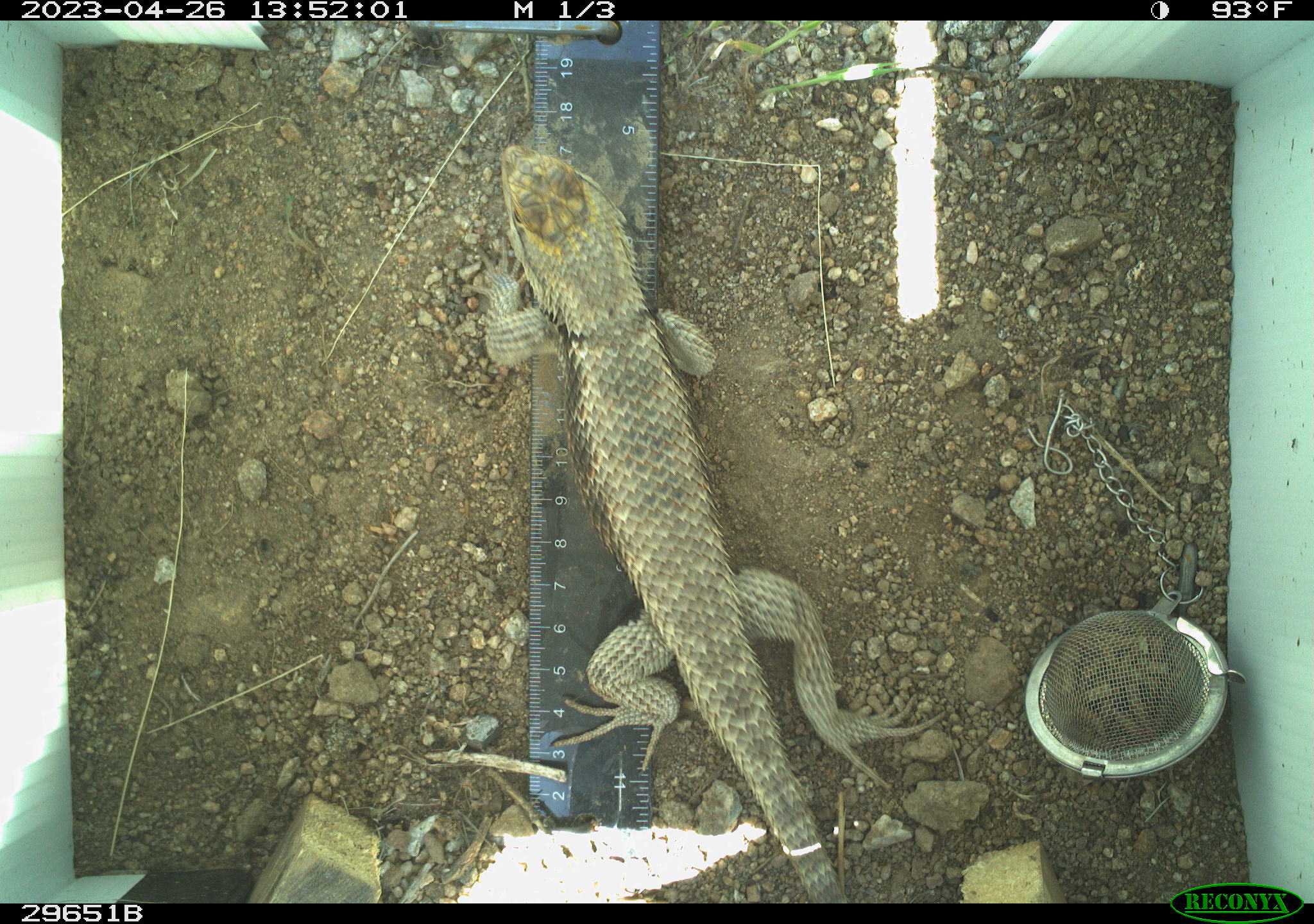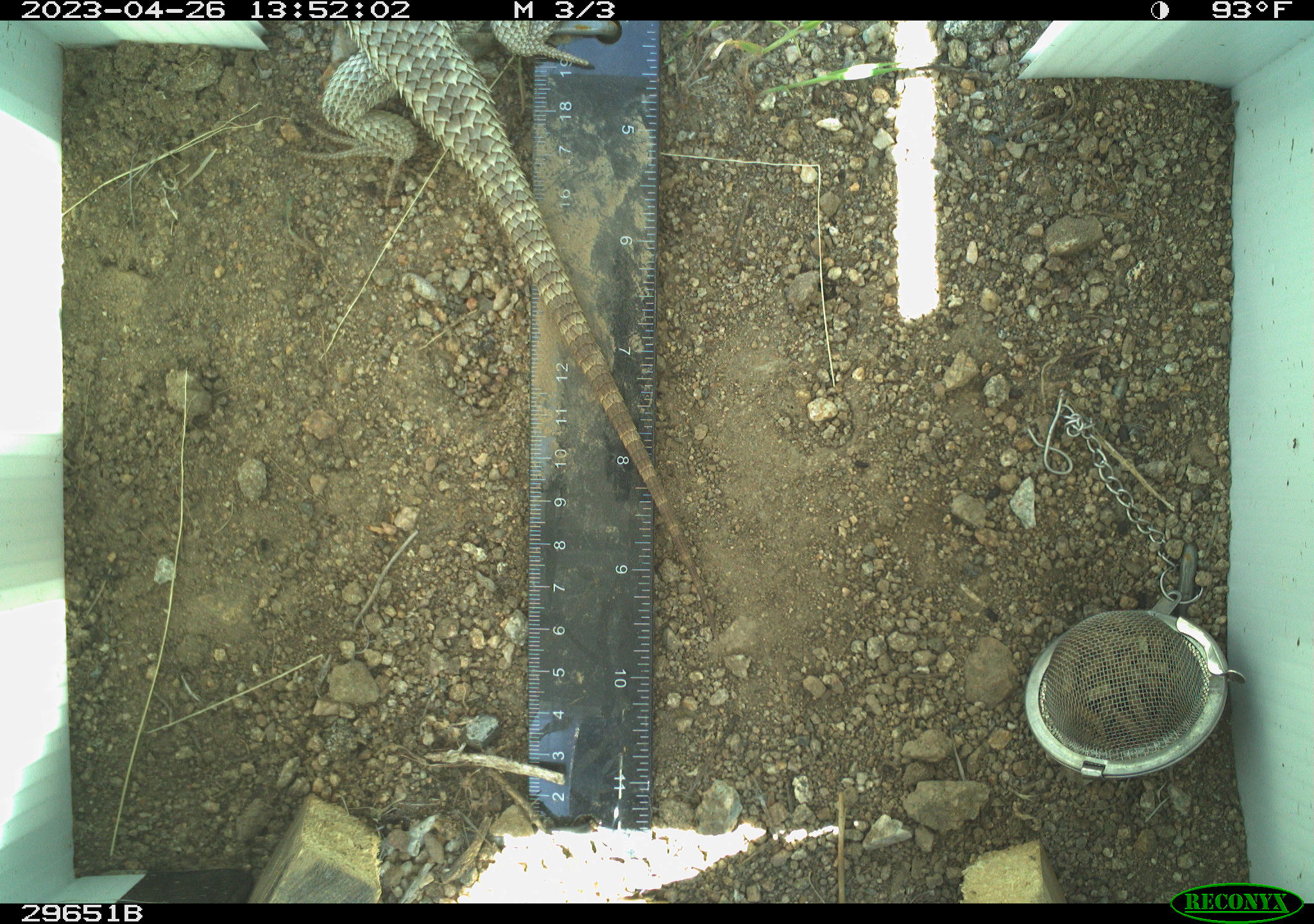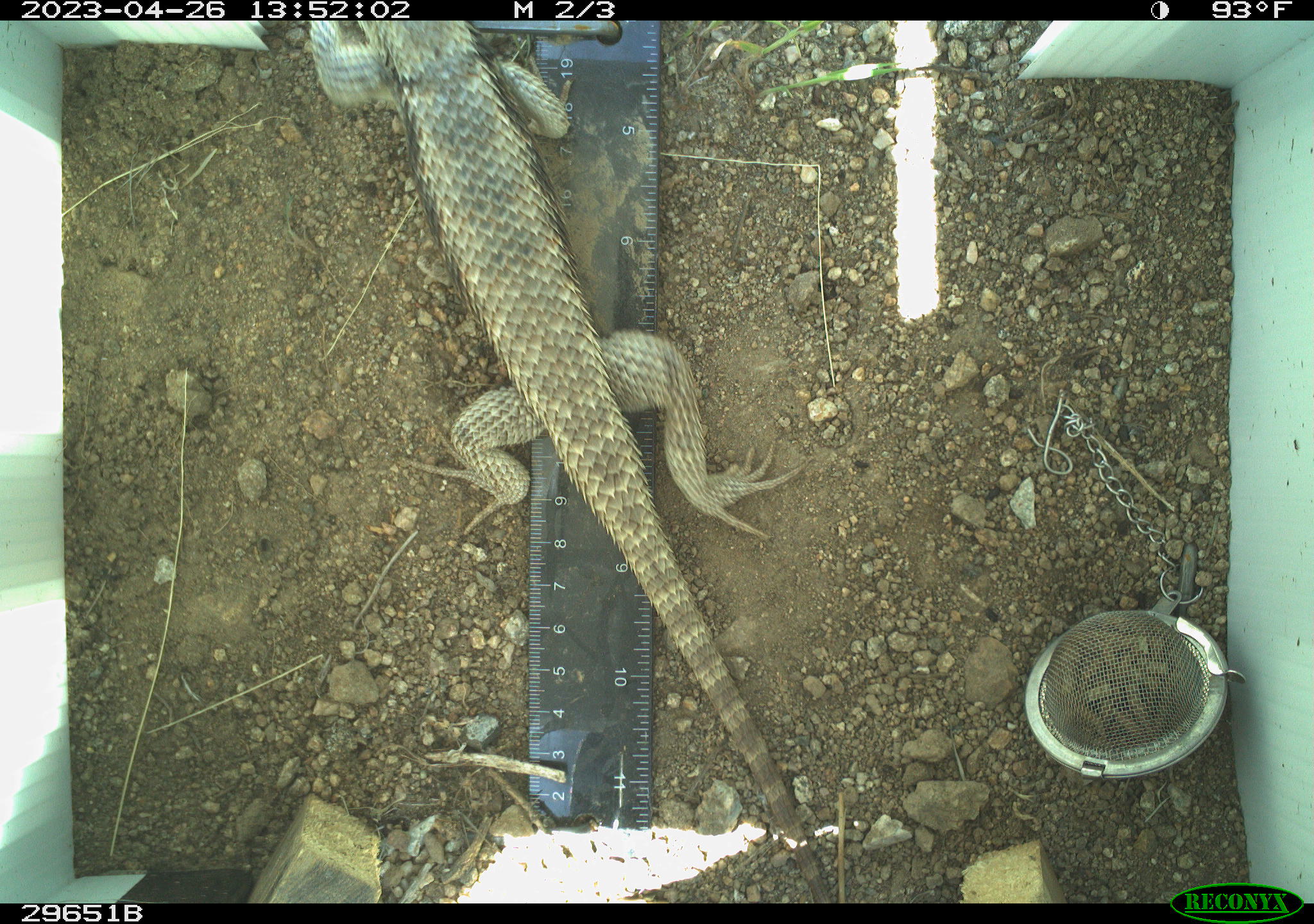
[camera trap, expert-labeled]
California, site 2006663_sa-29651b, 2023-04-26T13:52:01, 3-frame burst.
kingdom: Animalia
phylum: Chordata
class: Reptilia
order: Squamata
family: Phrynosomatidae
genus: Sceloporus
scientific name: Sceloporus uniformis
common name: yellow-backed spiny lizard